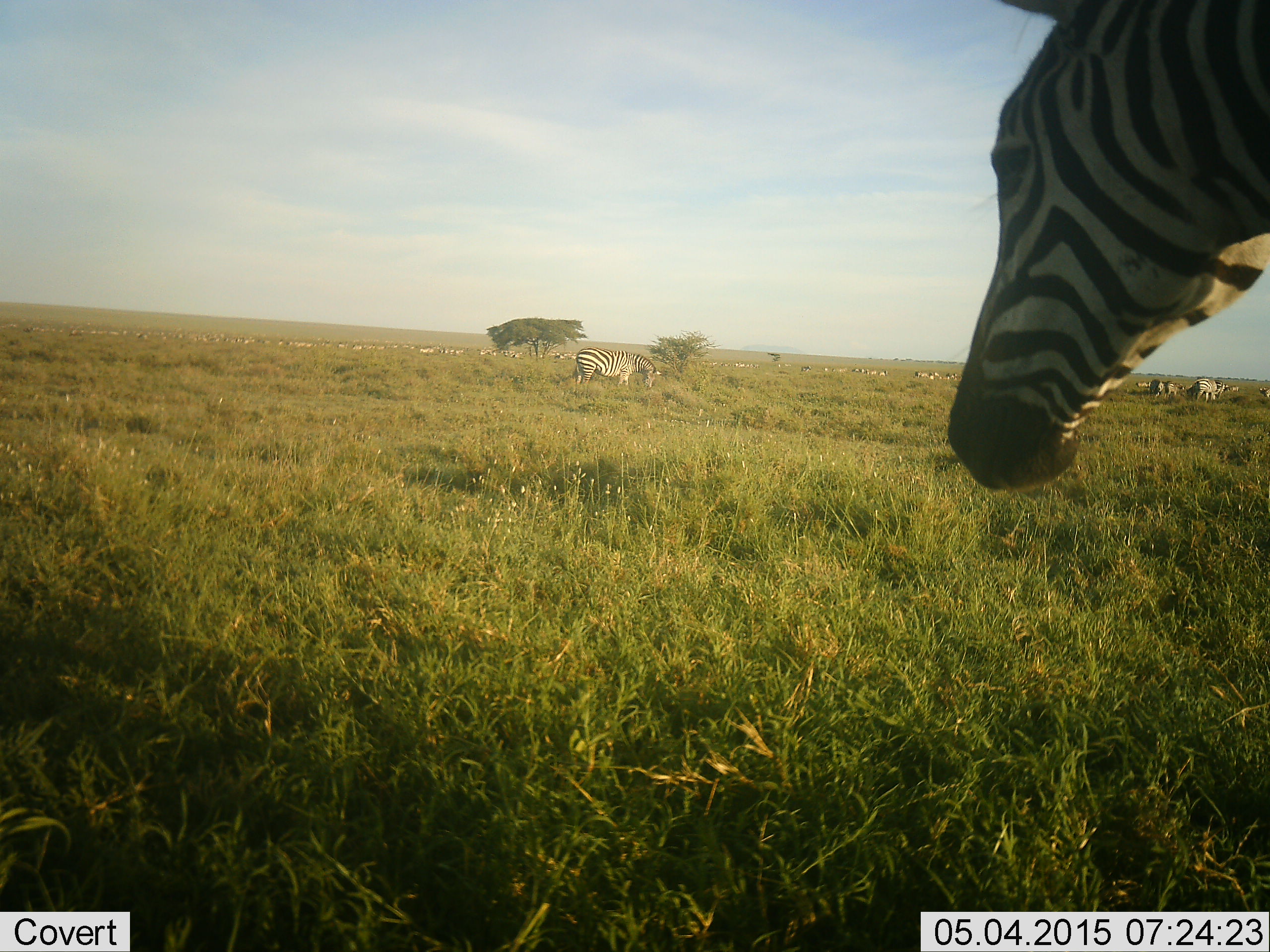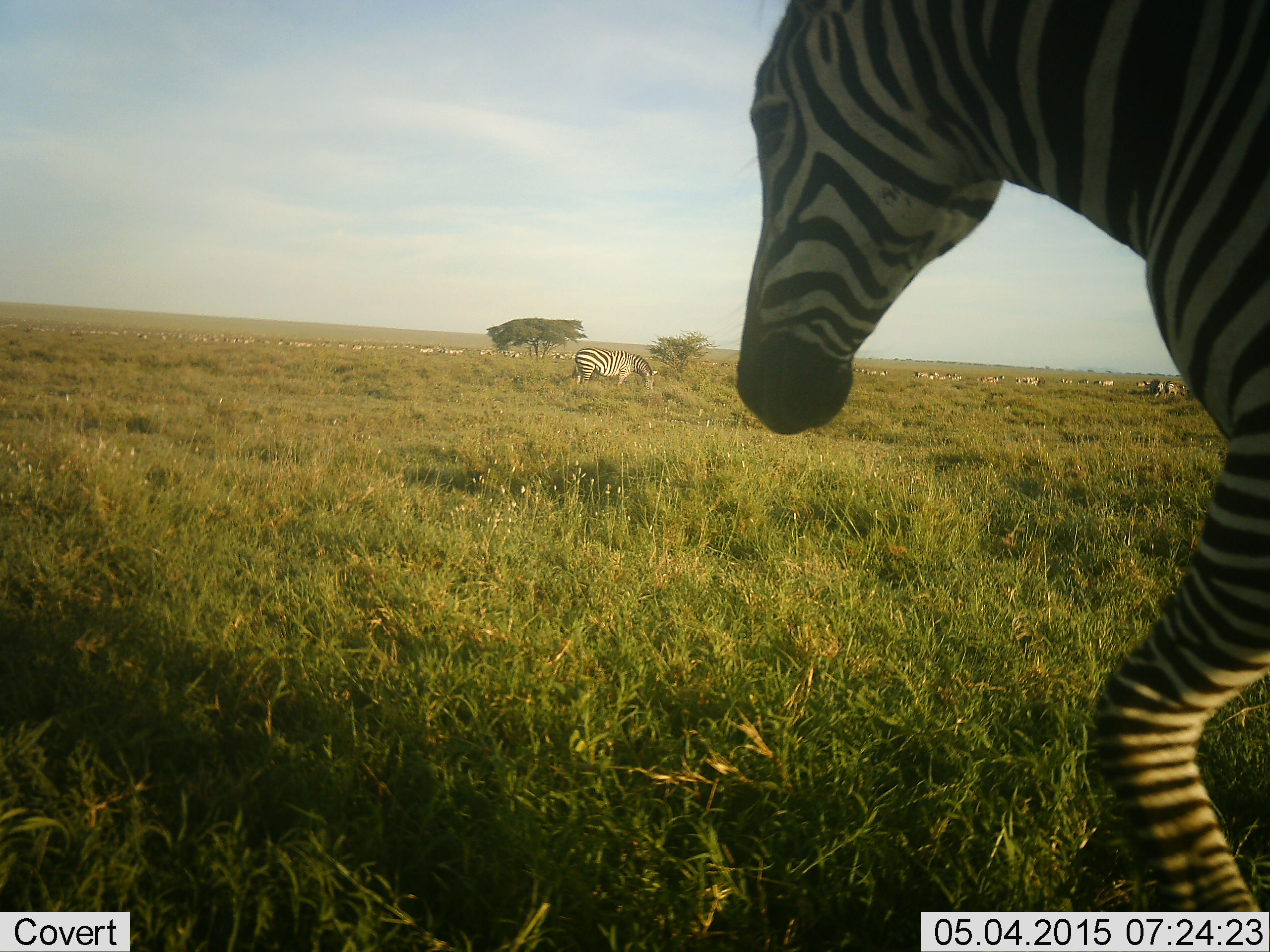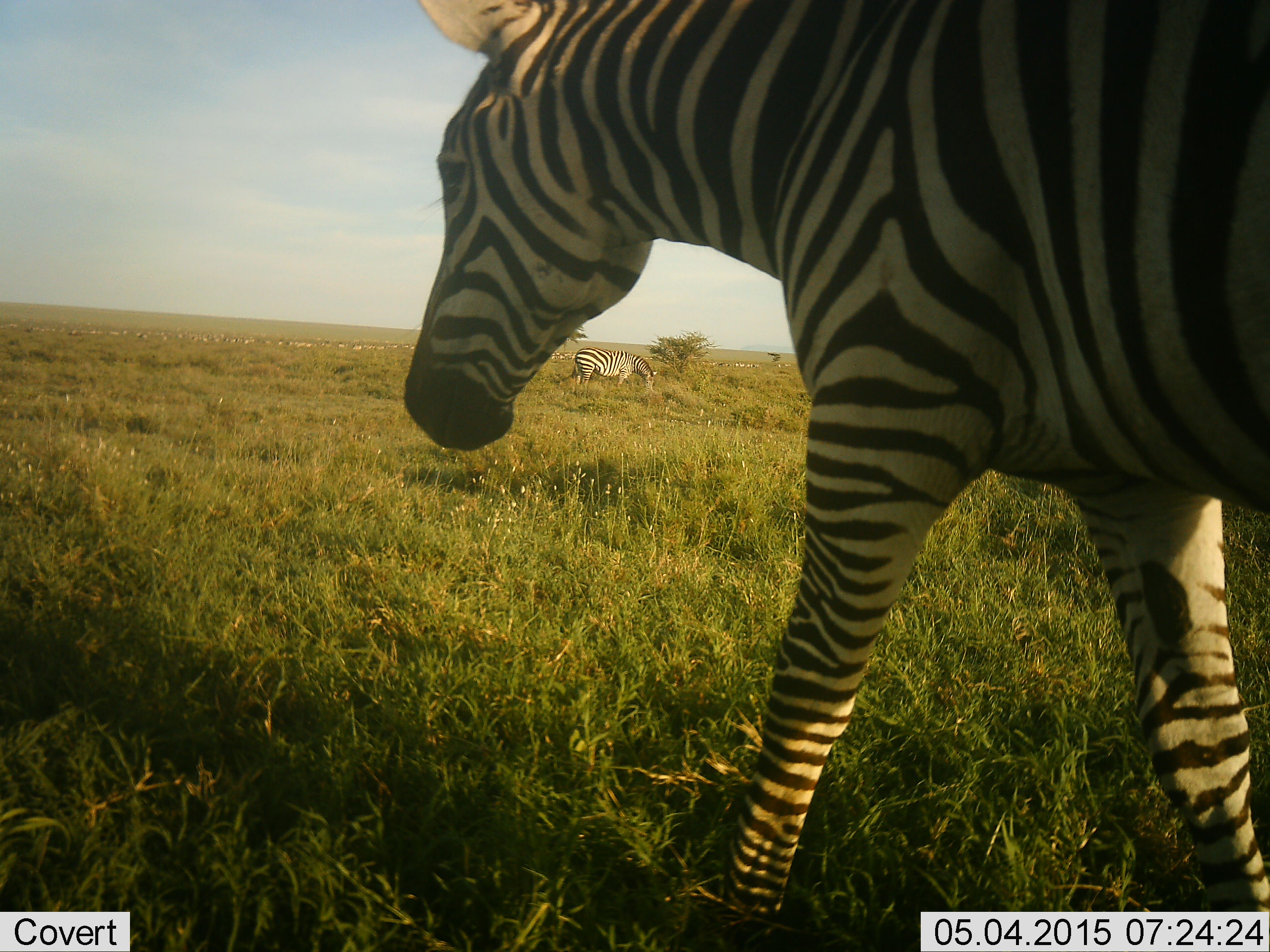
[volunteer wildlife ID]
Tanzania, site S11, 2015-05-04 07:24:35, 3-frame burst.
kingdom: Animalia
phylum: Chordata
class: Mammalia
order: Perissodactyla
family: Equidae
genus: Equus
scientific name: Equus quagga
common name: plains zebra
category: zebra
Zebra (plains zebra) (Equus quagga), count 2. Behavior (volunteer vote fractions): standing 45%, resting 0%, moving 82%, interacting 0%. Young present (vote fraction): 0%. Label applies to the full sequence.